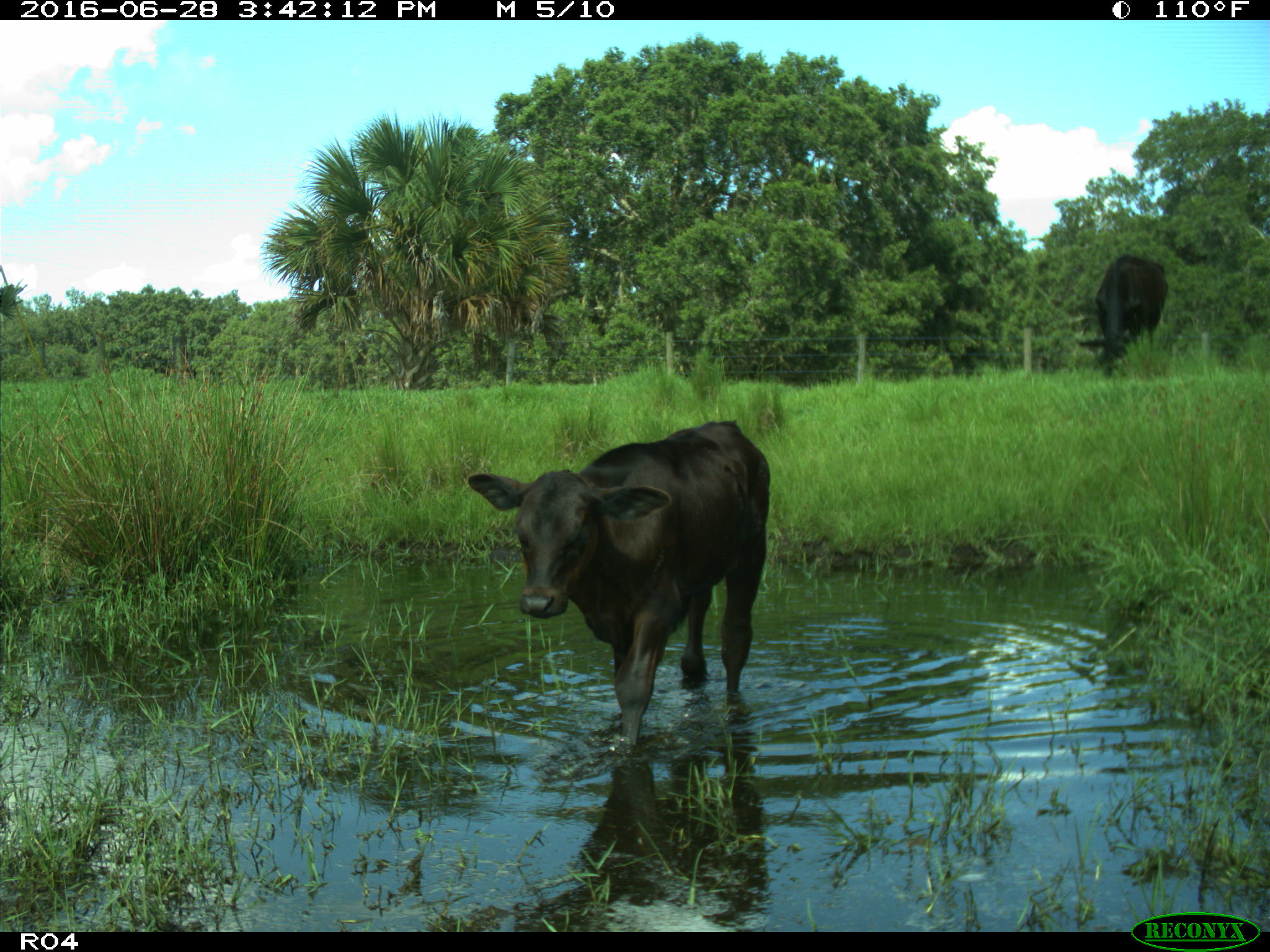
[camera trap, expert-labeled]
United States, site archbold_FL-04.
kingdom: Animalia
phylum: Chordata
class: Mammalia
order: Artiodactyla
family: Bovidae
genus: Bos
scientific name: Bos taurus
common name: domestic cow